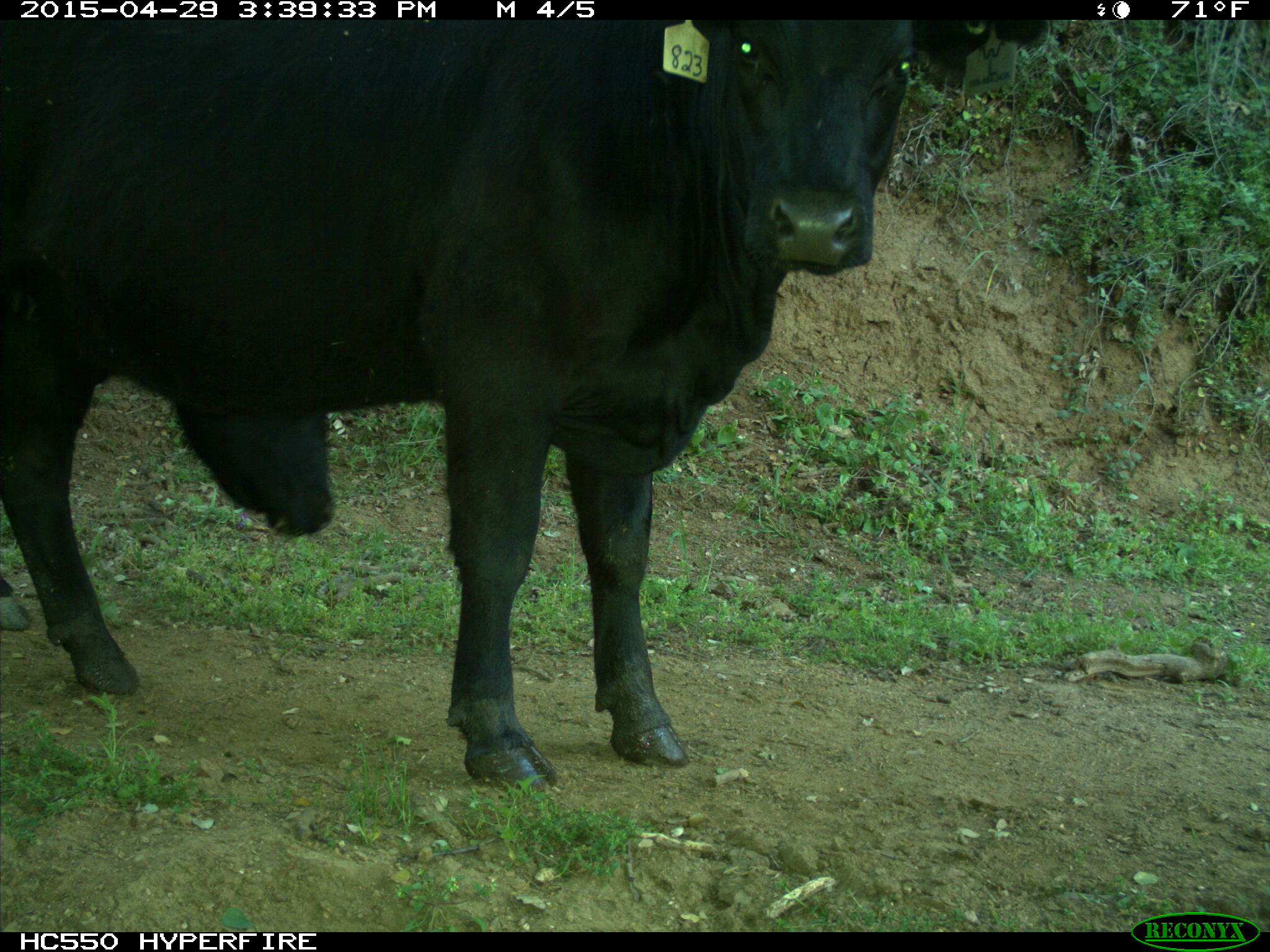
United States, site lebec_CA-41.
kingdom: Animalia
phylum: Chordata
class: Mammalia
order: Artiodactyla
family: Bovidae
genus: Bos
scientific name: Bos taurus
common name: domestic cow